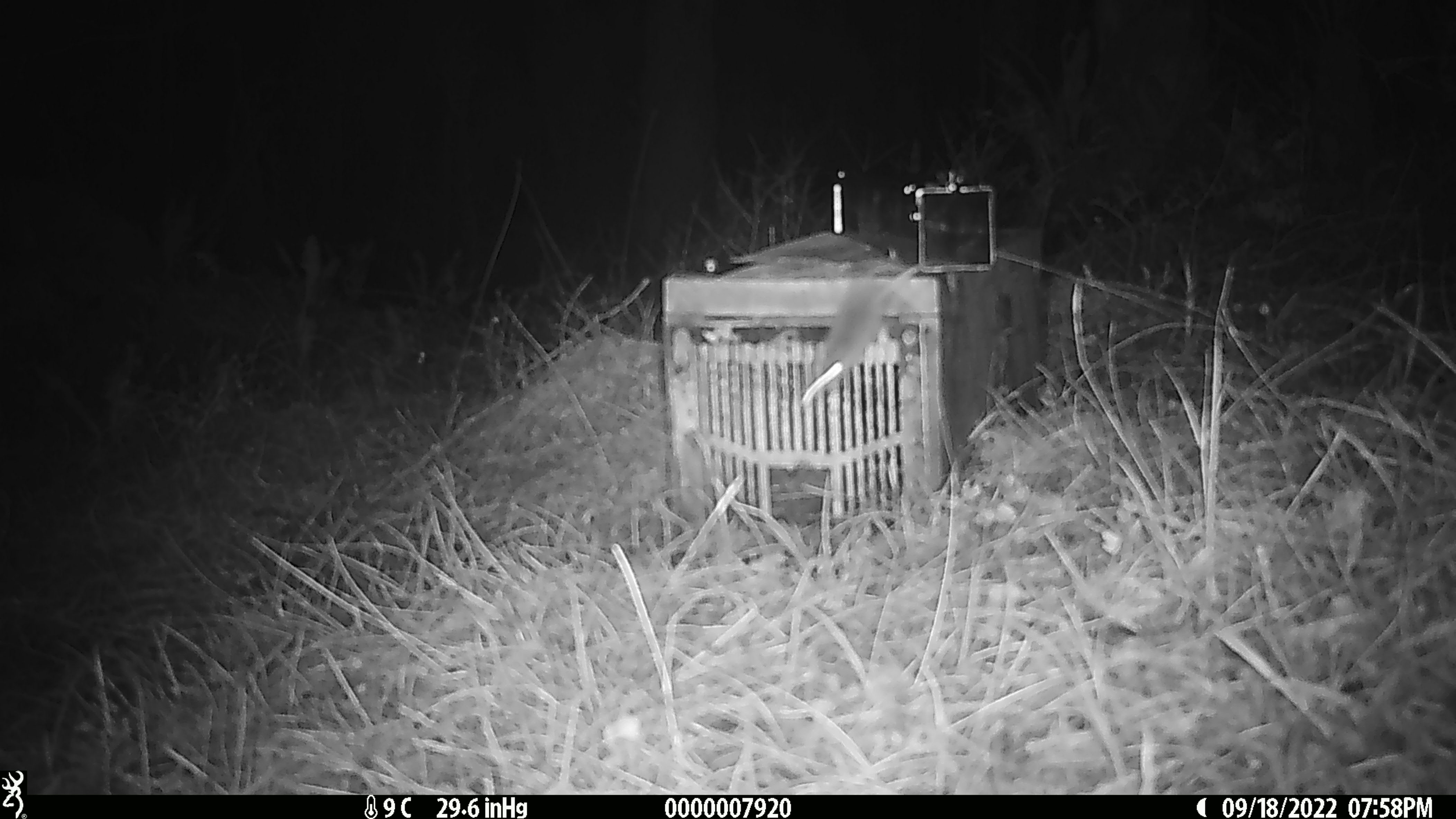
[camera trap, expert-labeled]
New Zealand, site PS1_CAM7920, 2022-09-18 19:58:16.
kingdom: Animalia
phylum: Chordata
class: Mammalia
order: Rodentia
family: Muridae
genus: Mus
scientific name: Mus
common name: mouse